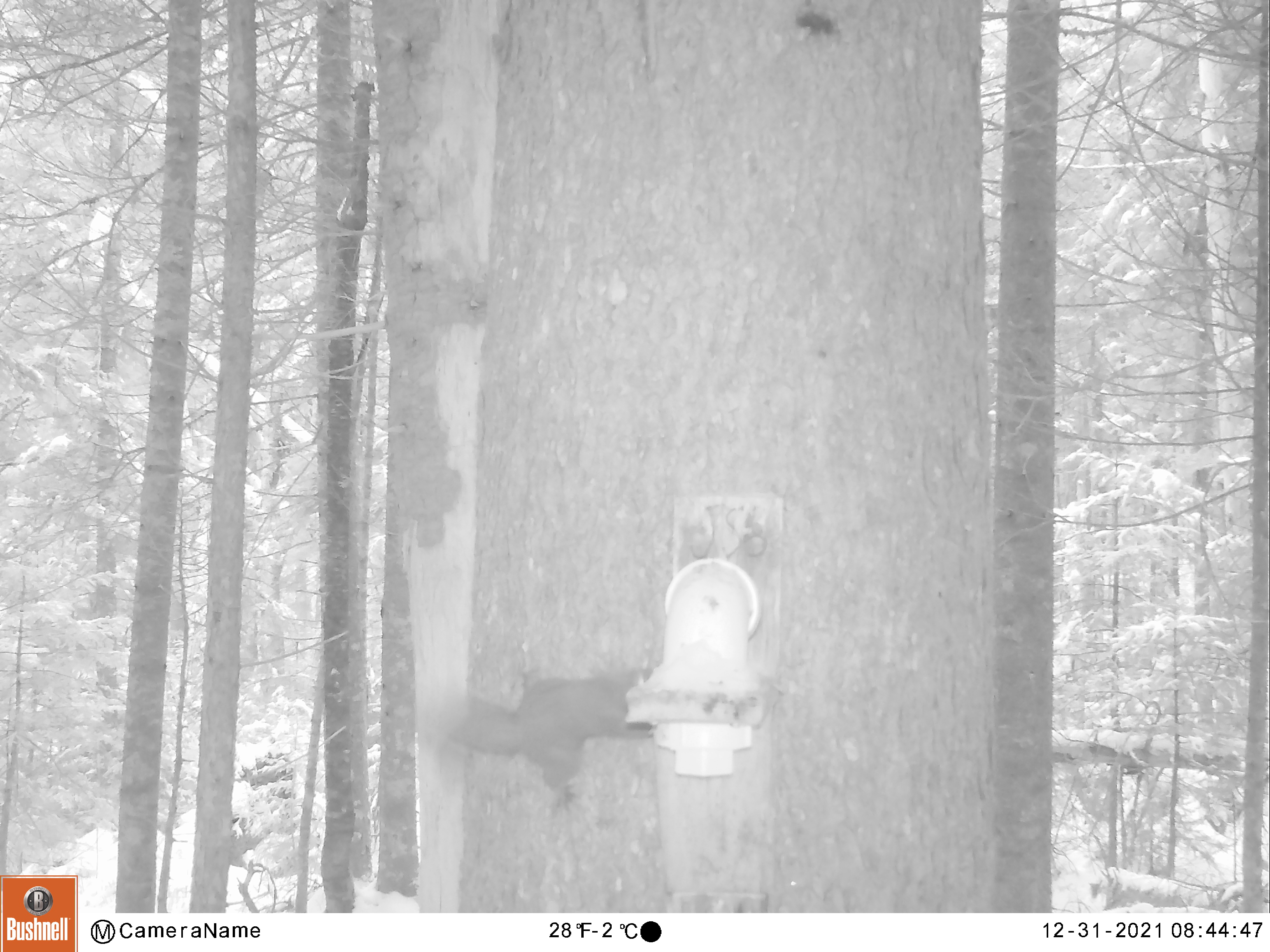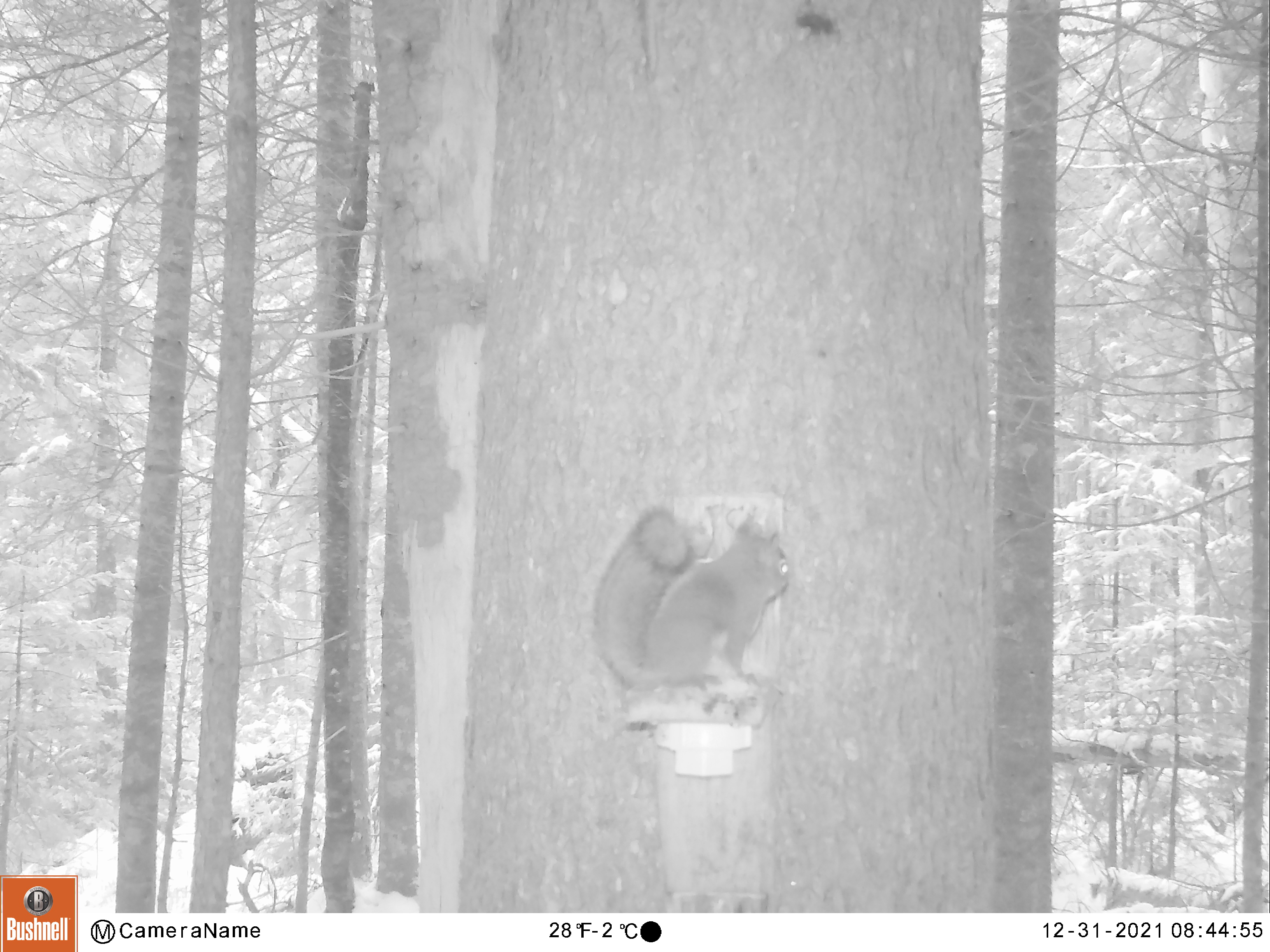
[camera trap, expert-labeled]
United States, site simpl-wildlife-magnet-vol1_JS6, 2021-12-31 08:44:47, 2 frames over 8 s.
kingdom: Animalia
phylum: Chordata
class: Mammalia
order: Rodentia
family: Sciuridae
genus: Tamiasciurus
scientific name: Tamiasciurus hudsonicus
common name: red squirrel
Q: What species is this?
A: Red squirrel (Tamiasciurus hudsonicus).